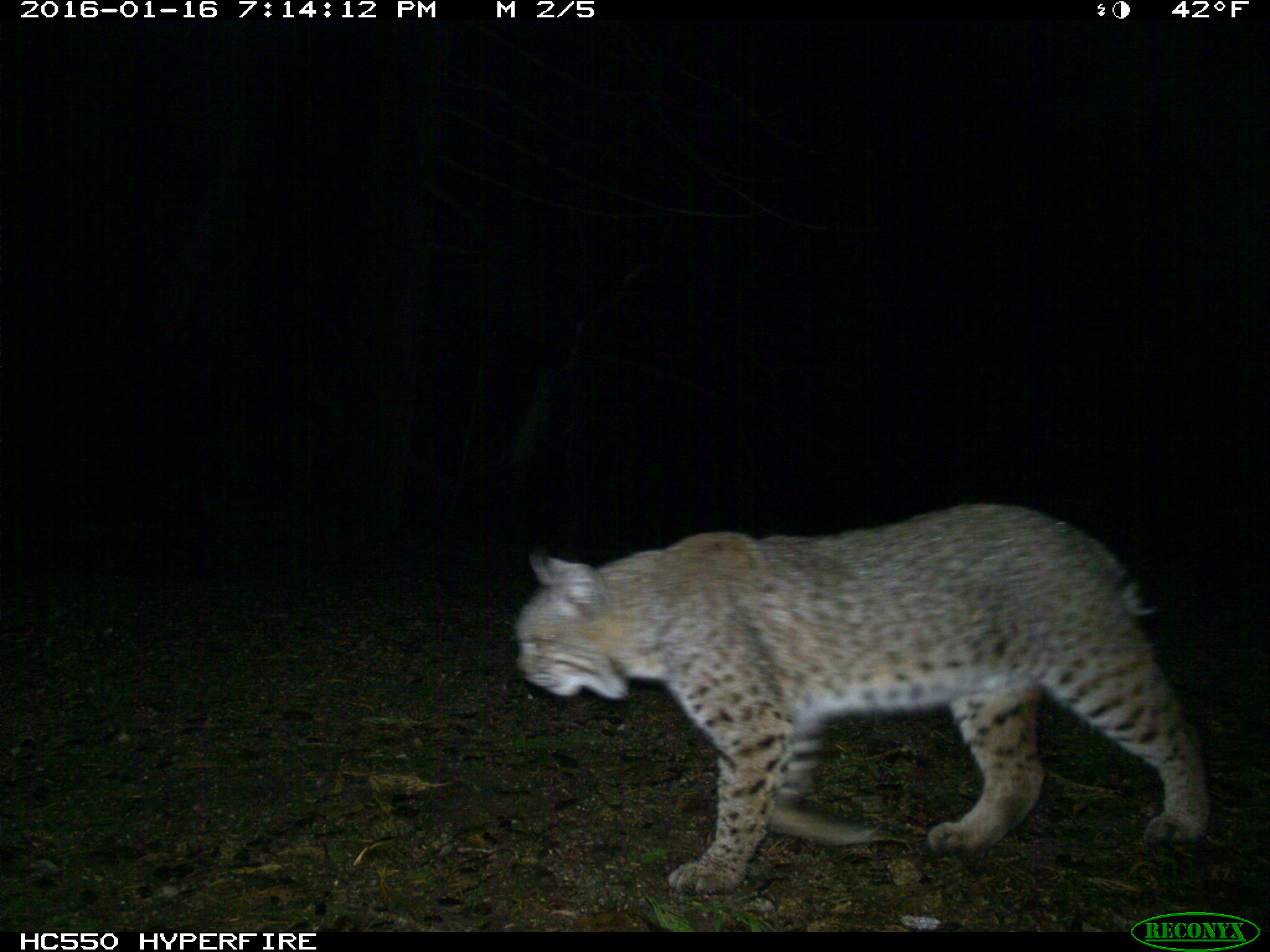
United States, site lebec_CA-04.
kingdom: Animalia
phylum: Chordata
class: Mammalia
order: Carnivora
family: Felidae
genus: Lynx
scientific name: Lynx rufus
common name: bobcat